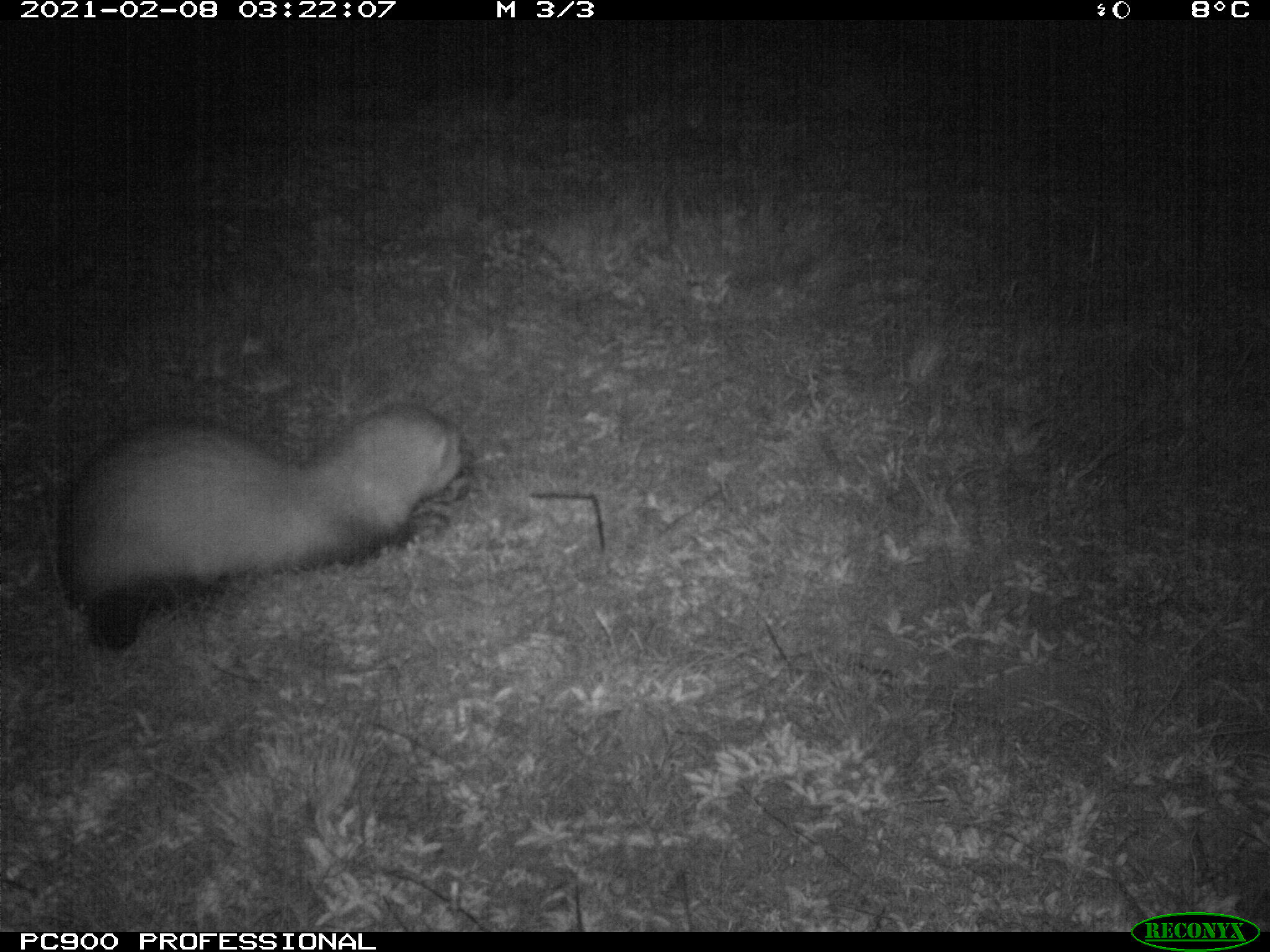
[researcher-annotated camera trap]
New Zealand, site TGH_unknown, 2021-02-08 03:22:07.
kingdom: Animalia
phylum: Chordata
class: Mammalia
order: Carnivora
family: Mustelidae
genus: Mustela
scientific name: Mustela furo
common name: ferret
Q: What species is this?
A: Ferret (Mustela furo).